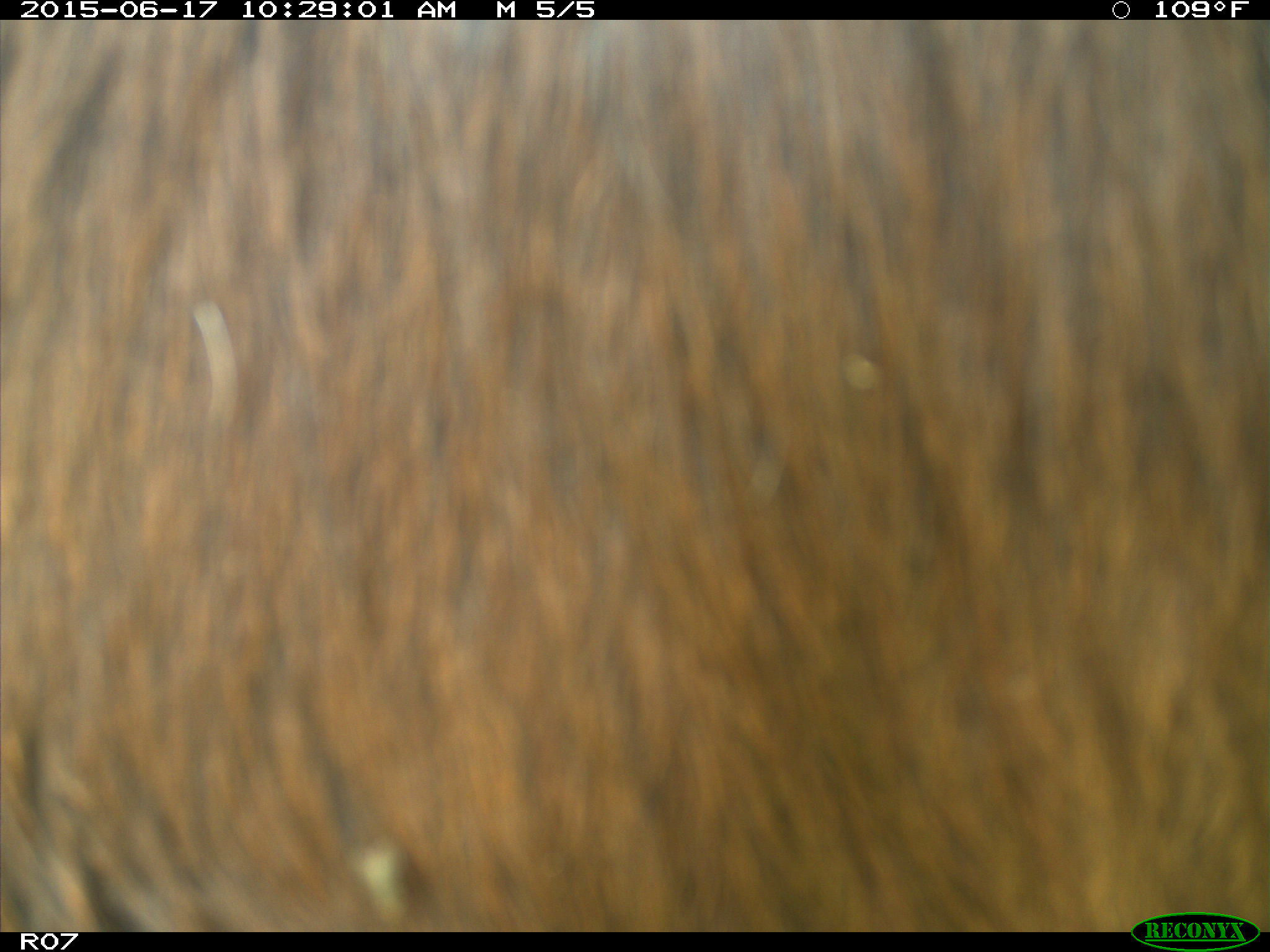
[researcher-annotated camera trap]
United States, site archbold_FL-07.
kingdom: Animalia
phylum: Chordata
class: Mammalia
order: Artiodactyla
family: Bovidae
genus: Bos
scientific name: Bos taurus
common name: domestic cow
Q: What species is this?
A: Bos taurus (domestic cow).